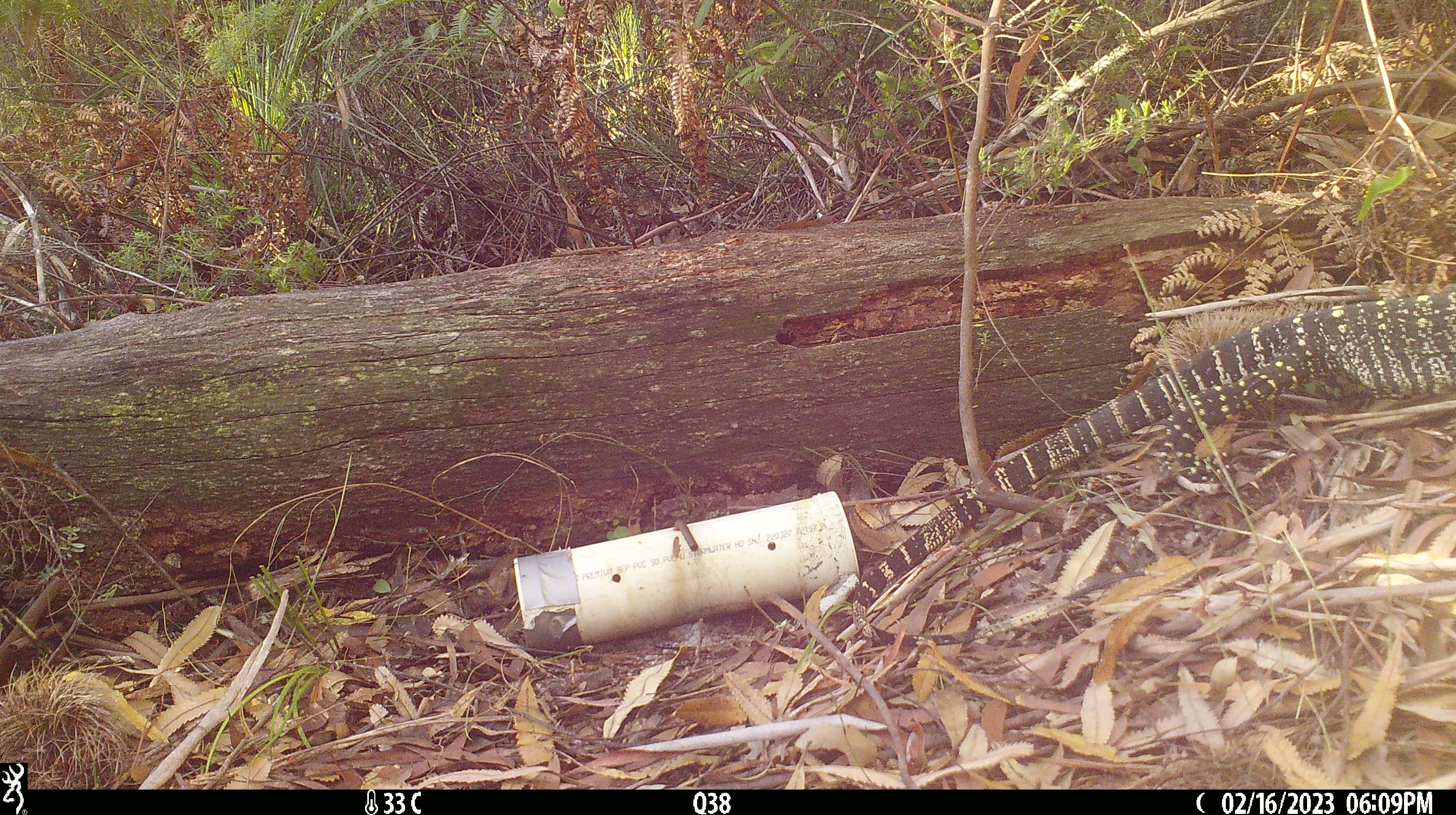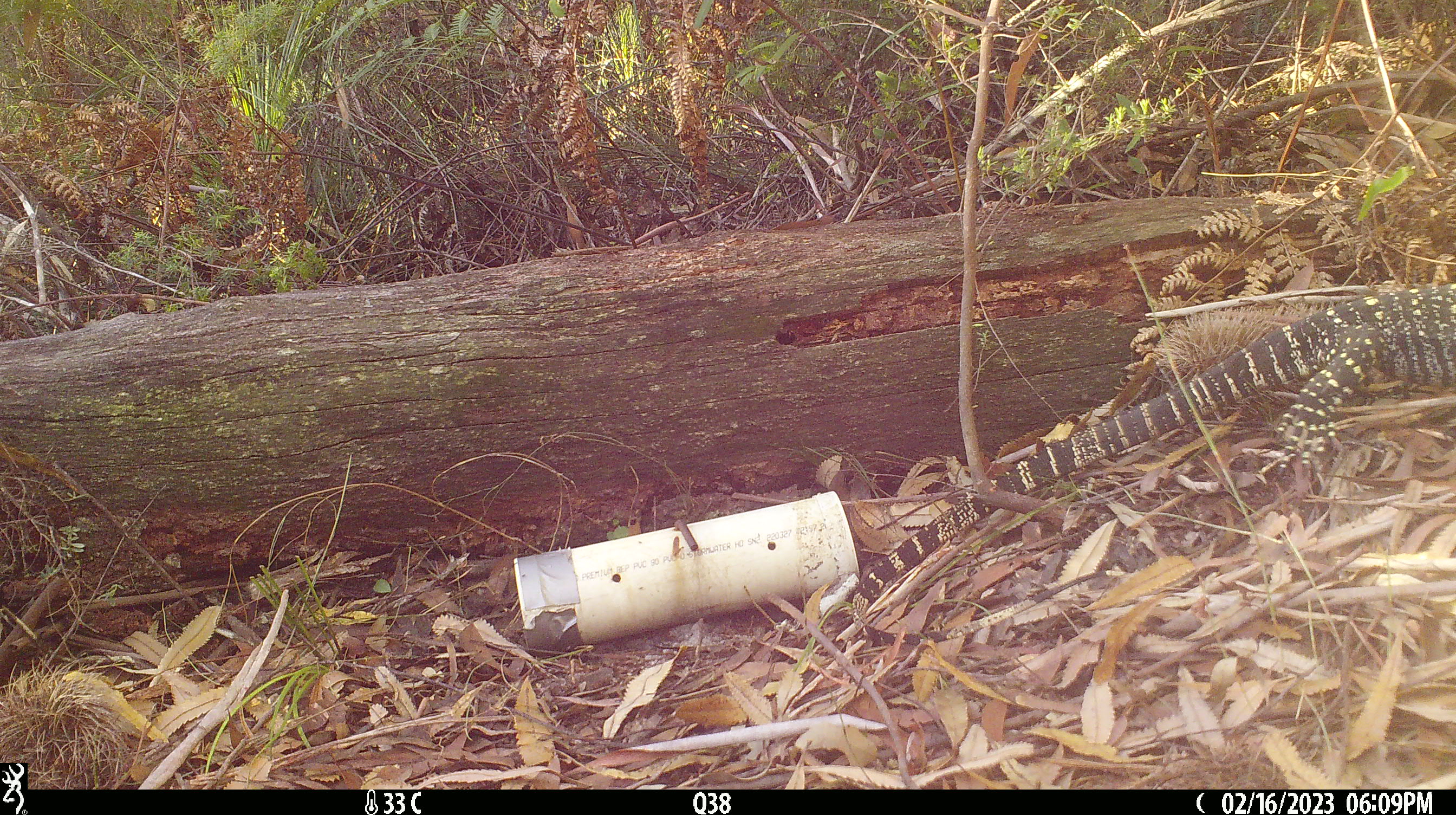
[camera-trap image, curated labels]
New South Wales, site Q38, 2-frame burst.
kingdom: Animalia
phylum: Chordata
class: Reptilia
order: Squamata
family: Varanidae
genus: Varanus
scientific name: Varanus varius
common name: lace monitor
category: goanna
Goanna (lace monitor) (Varanus varius).